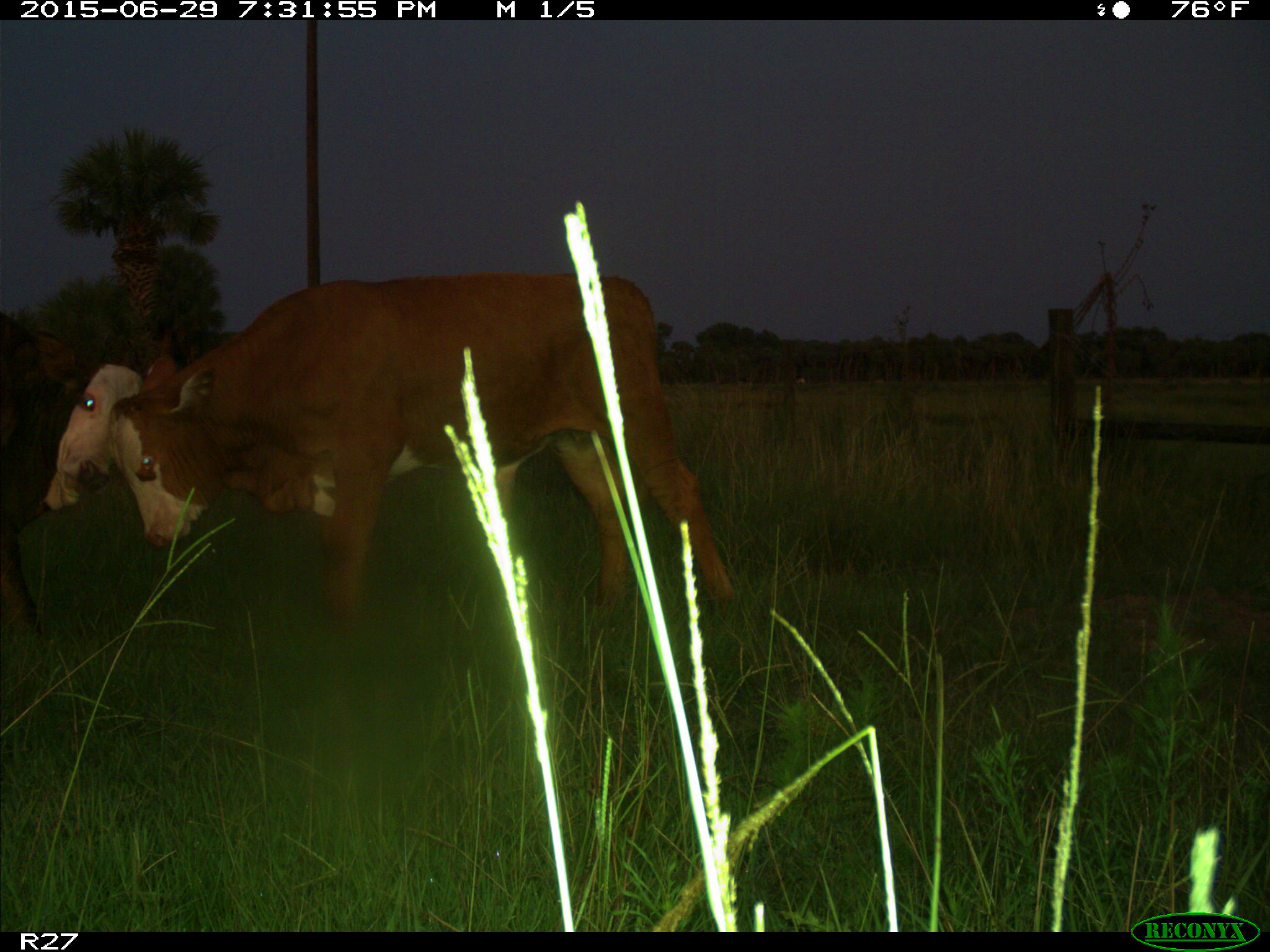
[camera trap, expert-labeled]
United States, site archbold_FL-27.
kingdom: Animalia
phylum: Chordata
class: Mammalia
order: Artiodactyla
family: Bovidae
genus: Bos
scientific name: Bos taurus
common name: domestic cow